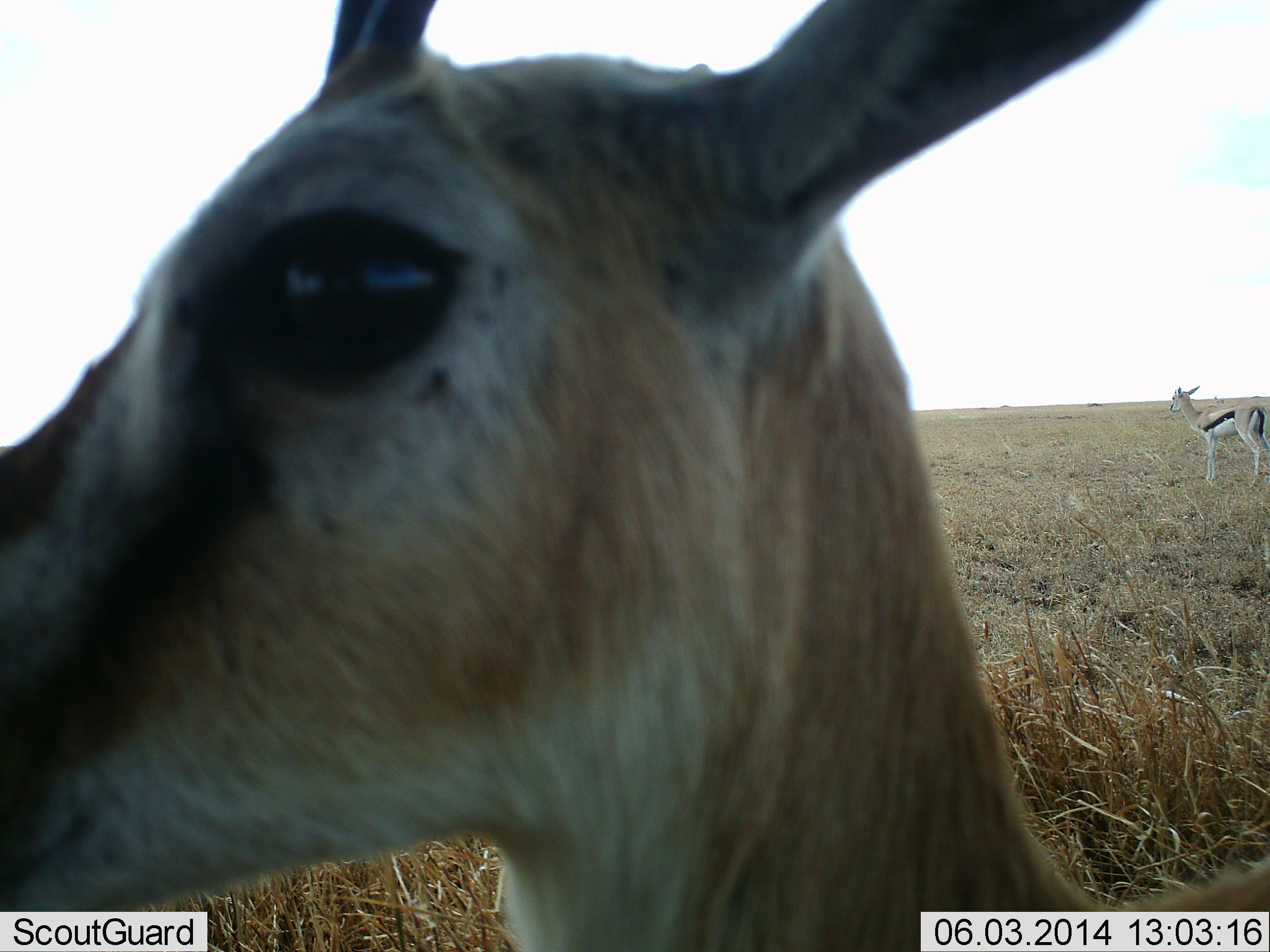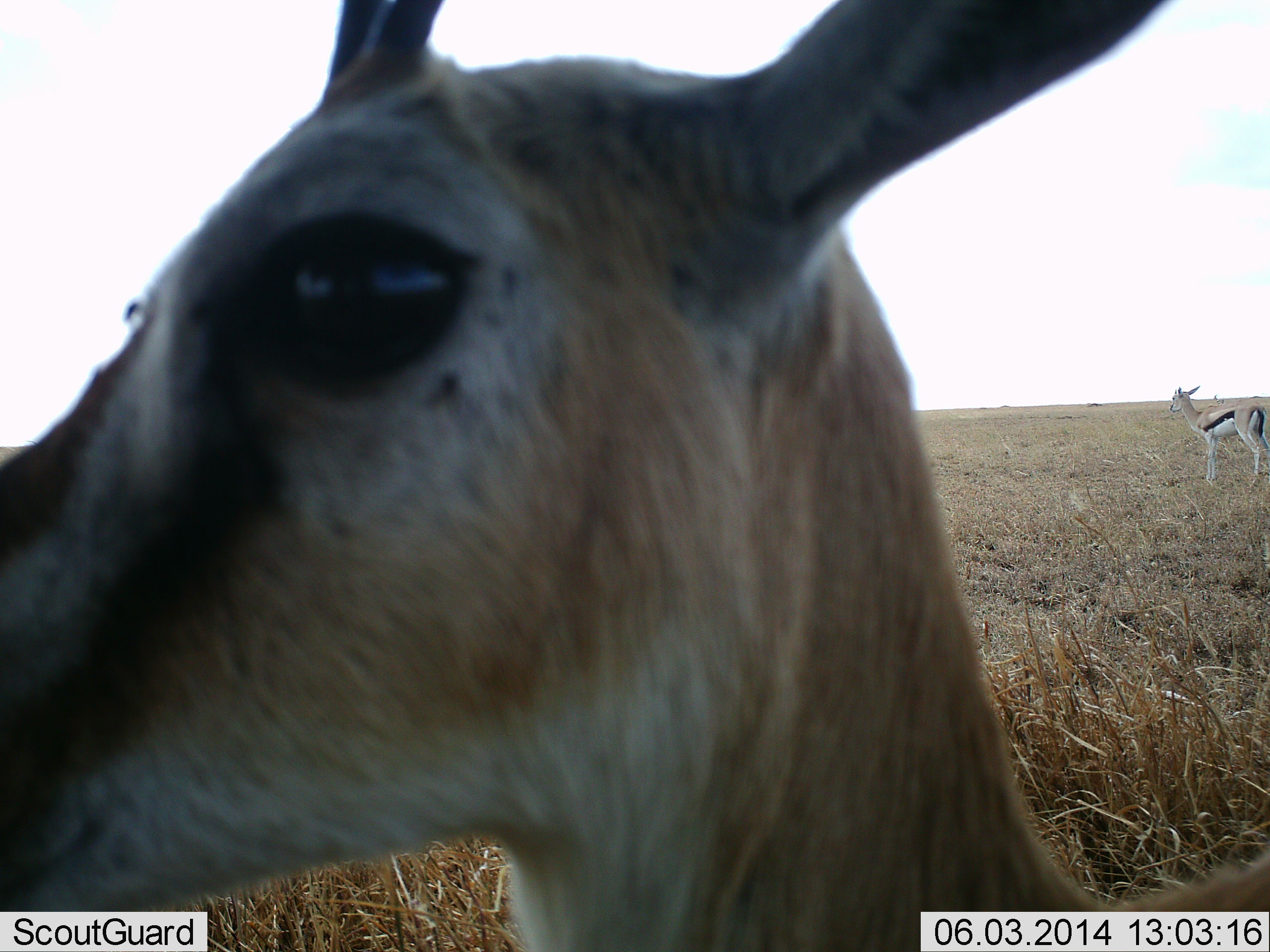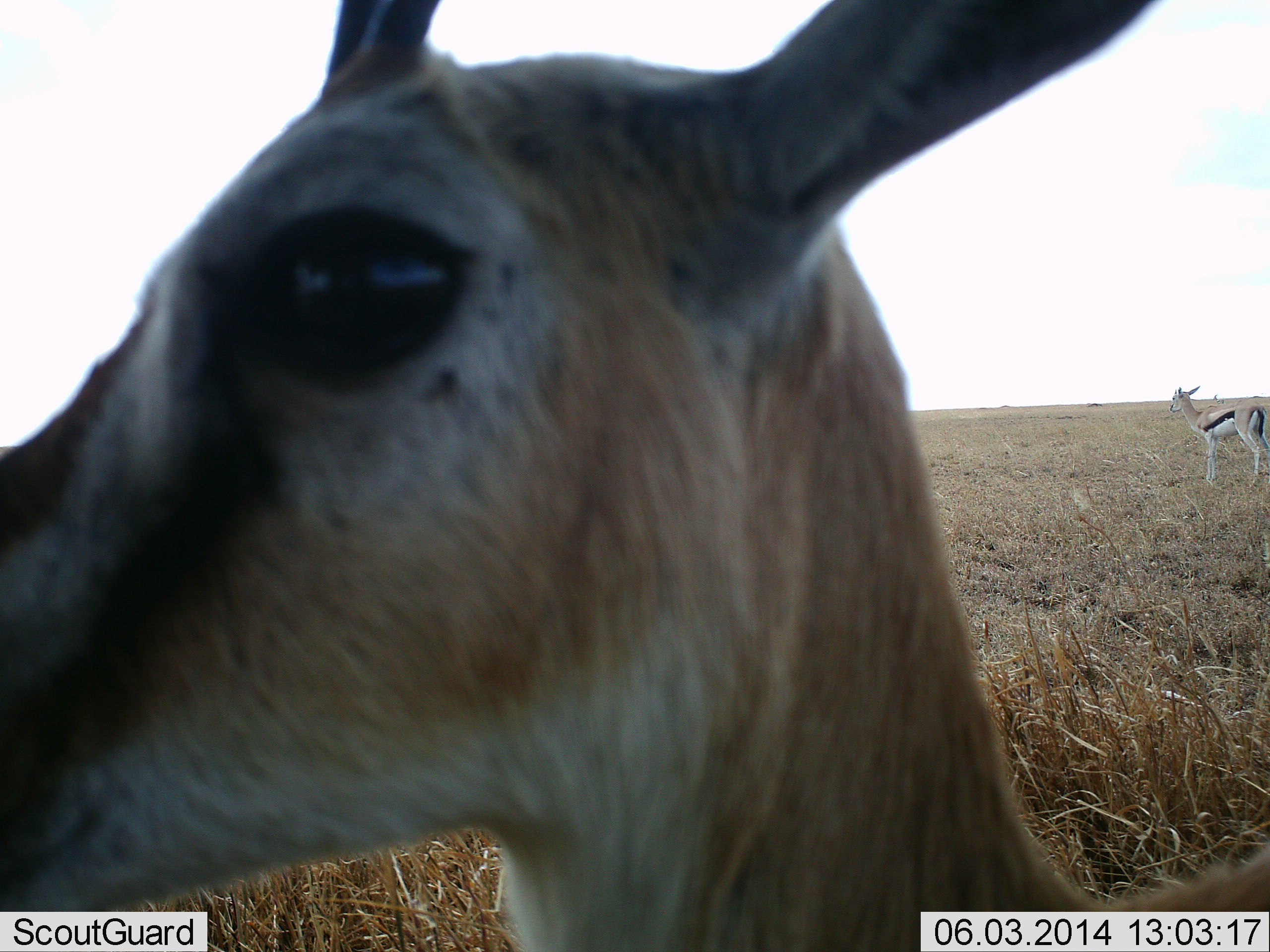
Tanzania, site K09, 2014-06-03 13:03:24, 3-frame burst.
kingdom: Animalia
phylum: Chordata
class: Mammalia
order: Artiodactyla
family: Bovidae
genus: Eudorcas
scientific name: Eudorcas thomsonii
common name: thomson's gazelle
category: gazellethomsons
Gazellethomsons (thomson's gazelle) (Eudorcas thomsonii), count 2. Behavior (volunteer vote fractions): standing 100%, resting 0%, moving 0%, interacting 10%. Young present (vote fraction): 10%. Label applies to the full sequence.